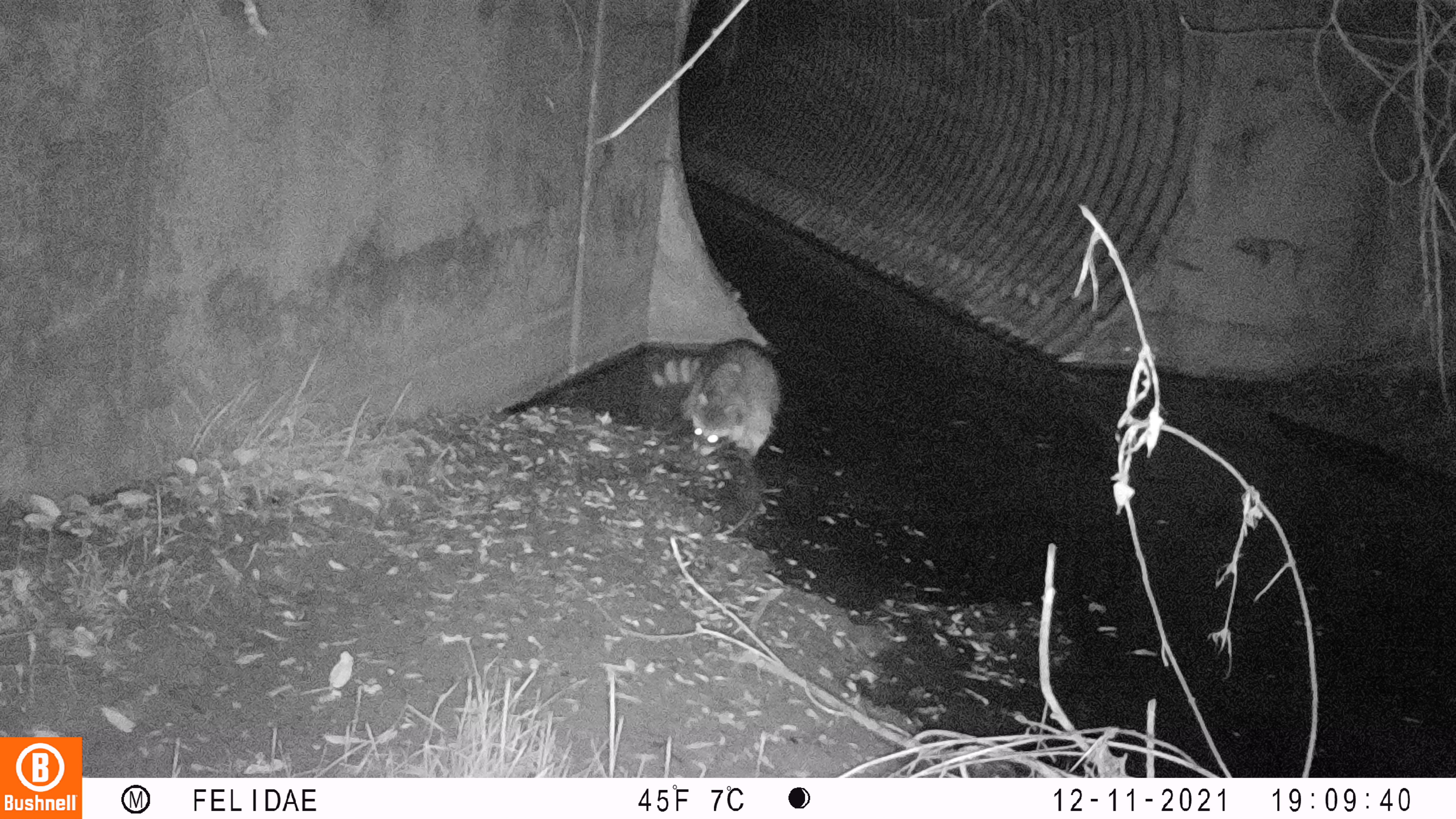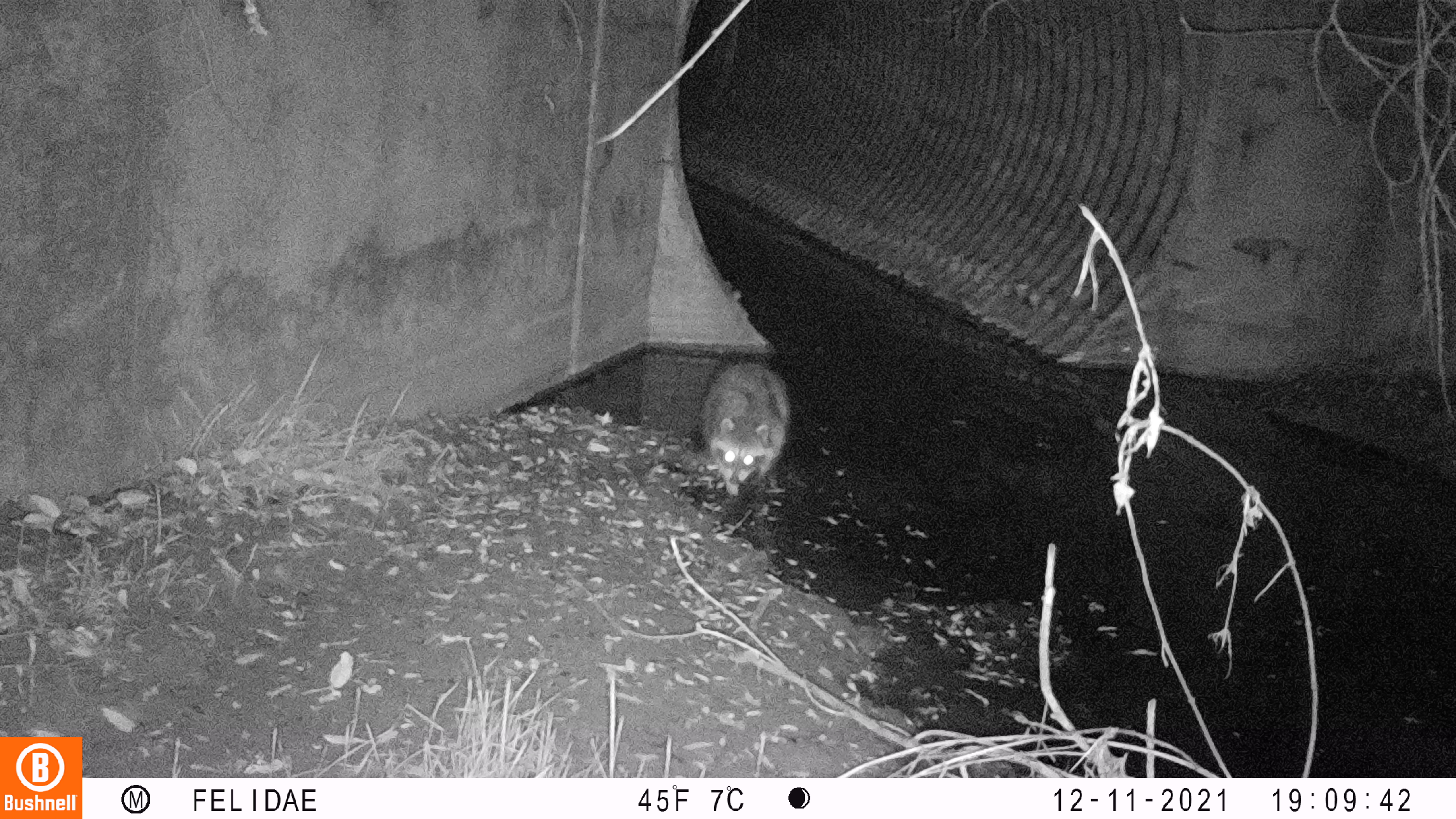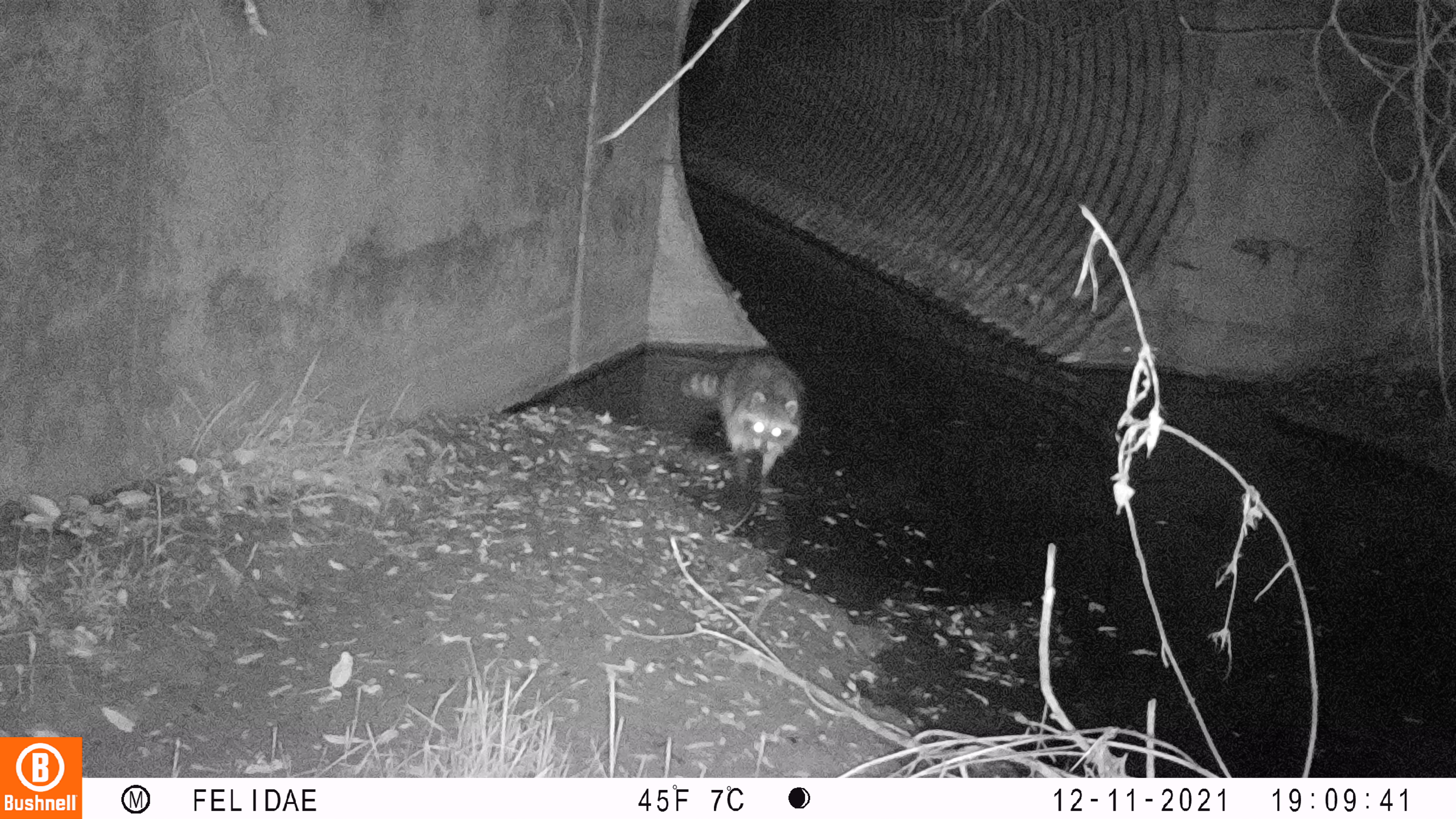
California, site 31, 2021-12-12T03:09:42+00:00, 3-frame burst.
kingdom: Animalia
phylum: Chordata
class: Mammalia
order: Carnivora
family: Procyonidae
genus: Procyon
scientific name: Procyon lotor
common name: raccoon